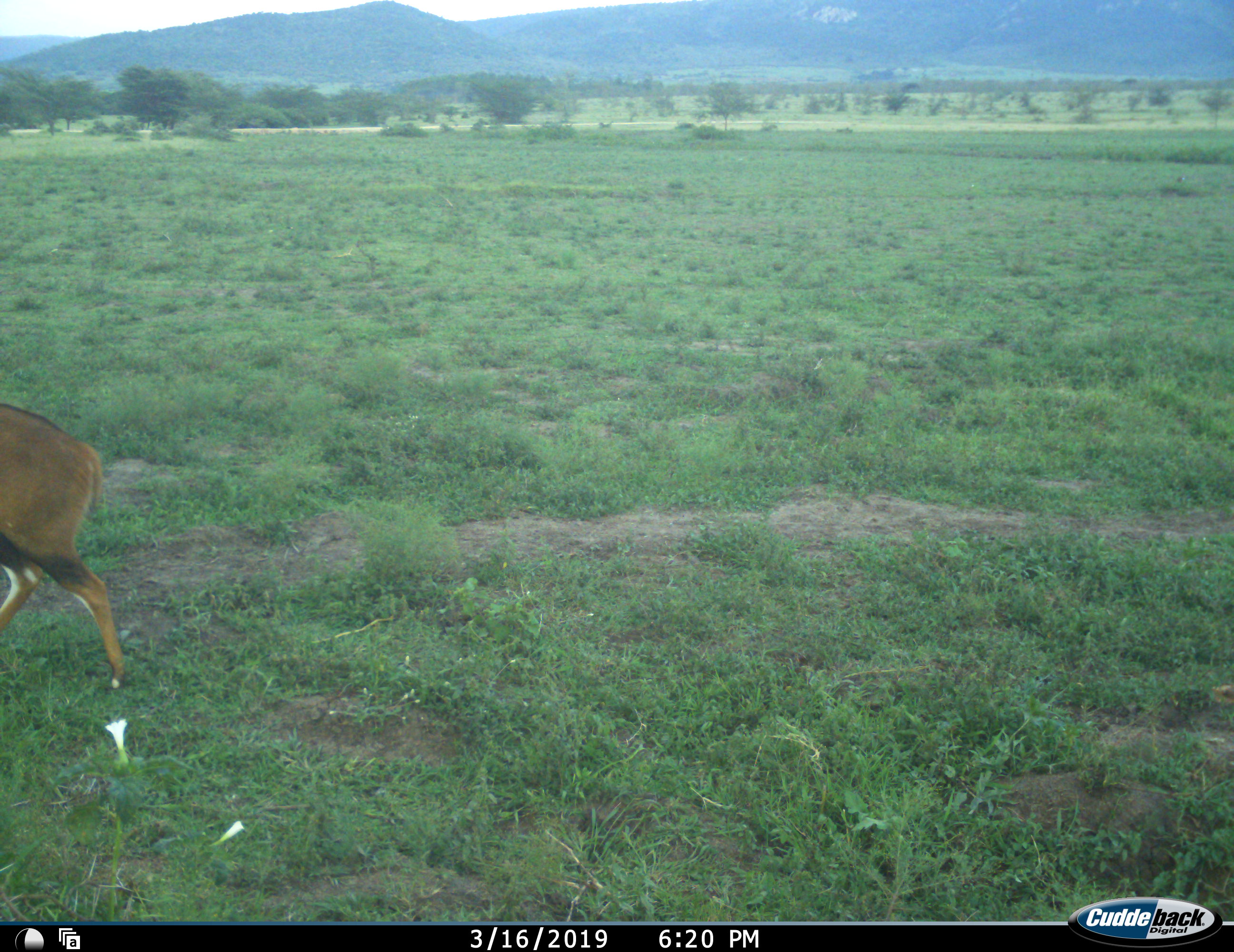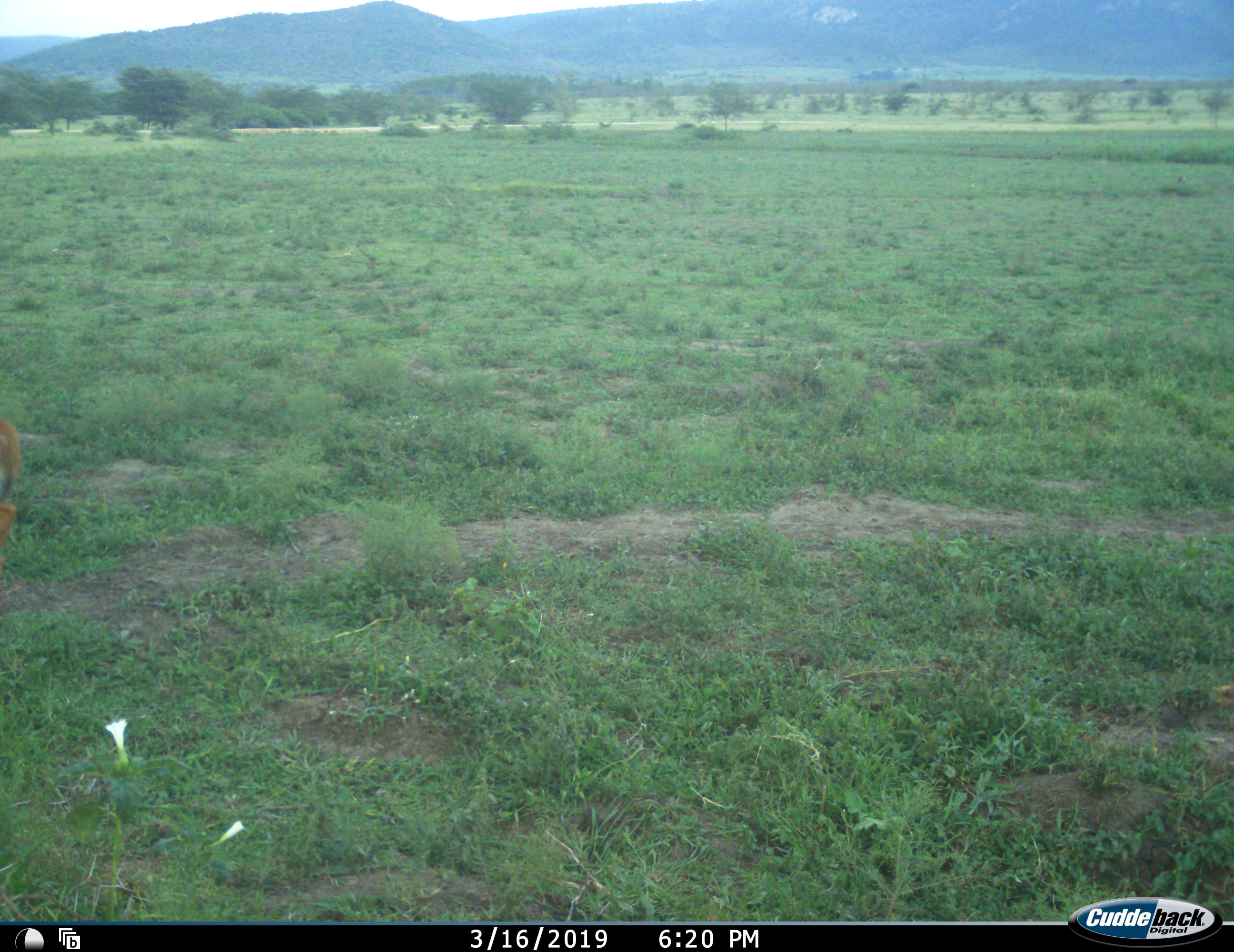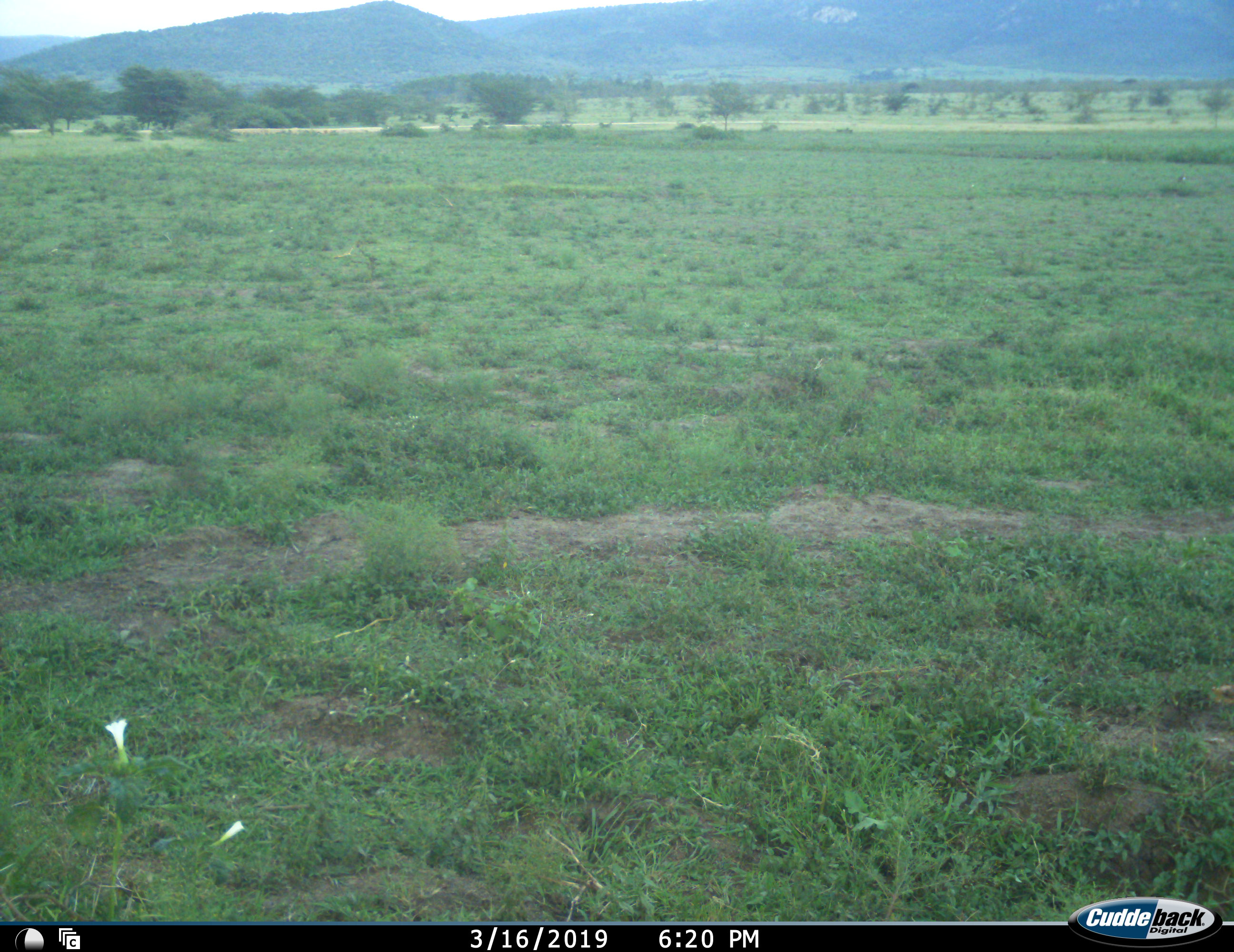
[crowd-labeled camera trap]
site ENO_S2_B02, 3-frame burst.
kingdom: Animalia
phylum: Chordata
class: Mammalia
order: Artiodactyla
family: Bovidae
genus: Tragelaphus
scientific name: Tragelaphus scriptus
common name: bushbuck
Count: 1.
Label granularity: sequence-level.